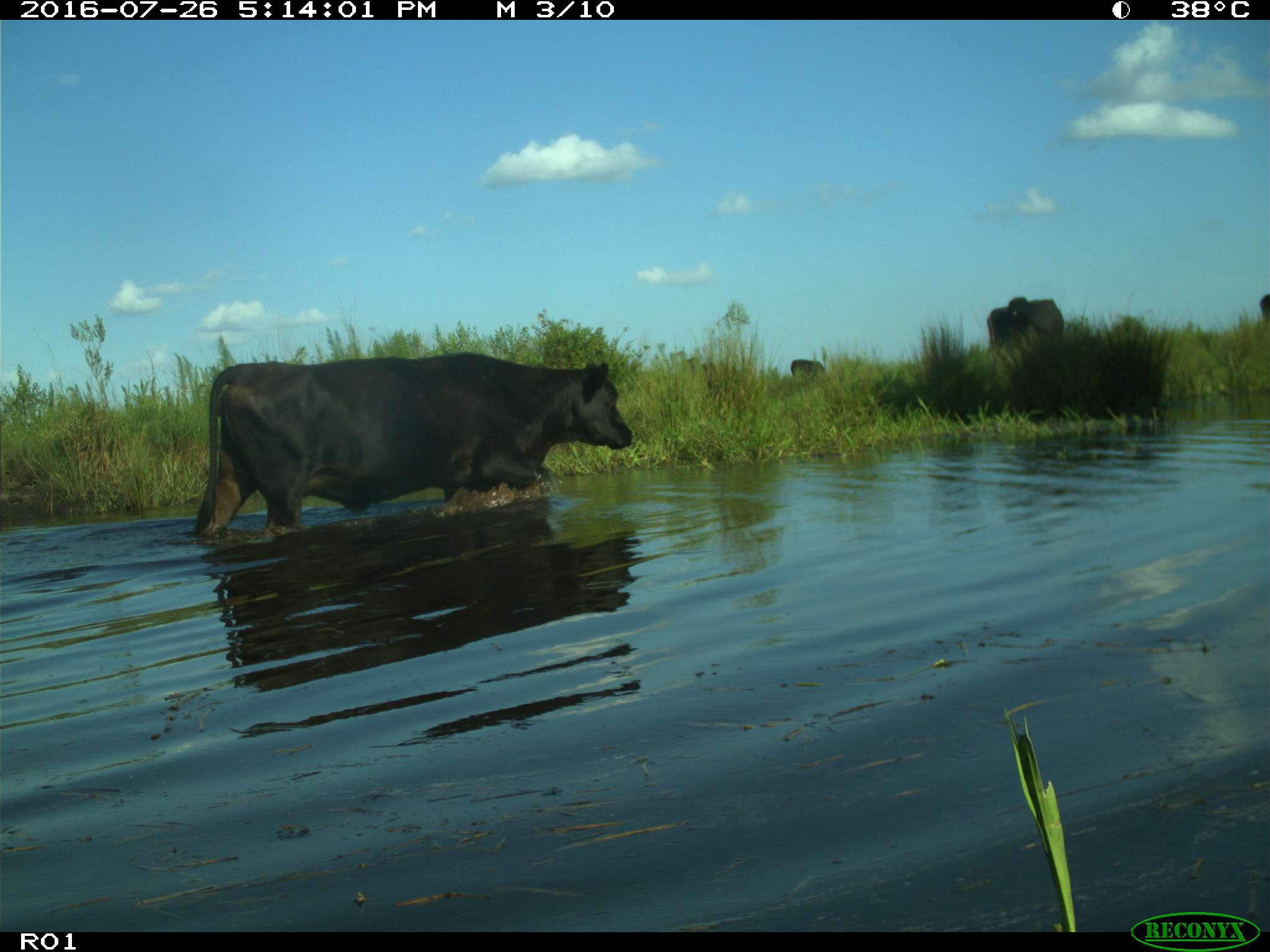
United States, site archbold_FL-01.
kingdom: Animalia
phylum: Chordata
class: Mammalia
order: Artiodactyla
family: Bovidae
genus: Bos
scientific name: Bos taurus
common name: domestic cow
Bos taurus (domestic cow).